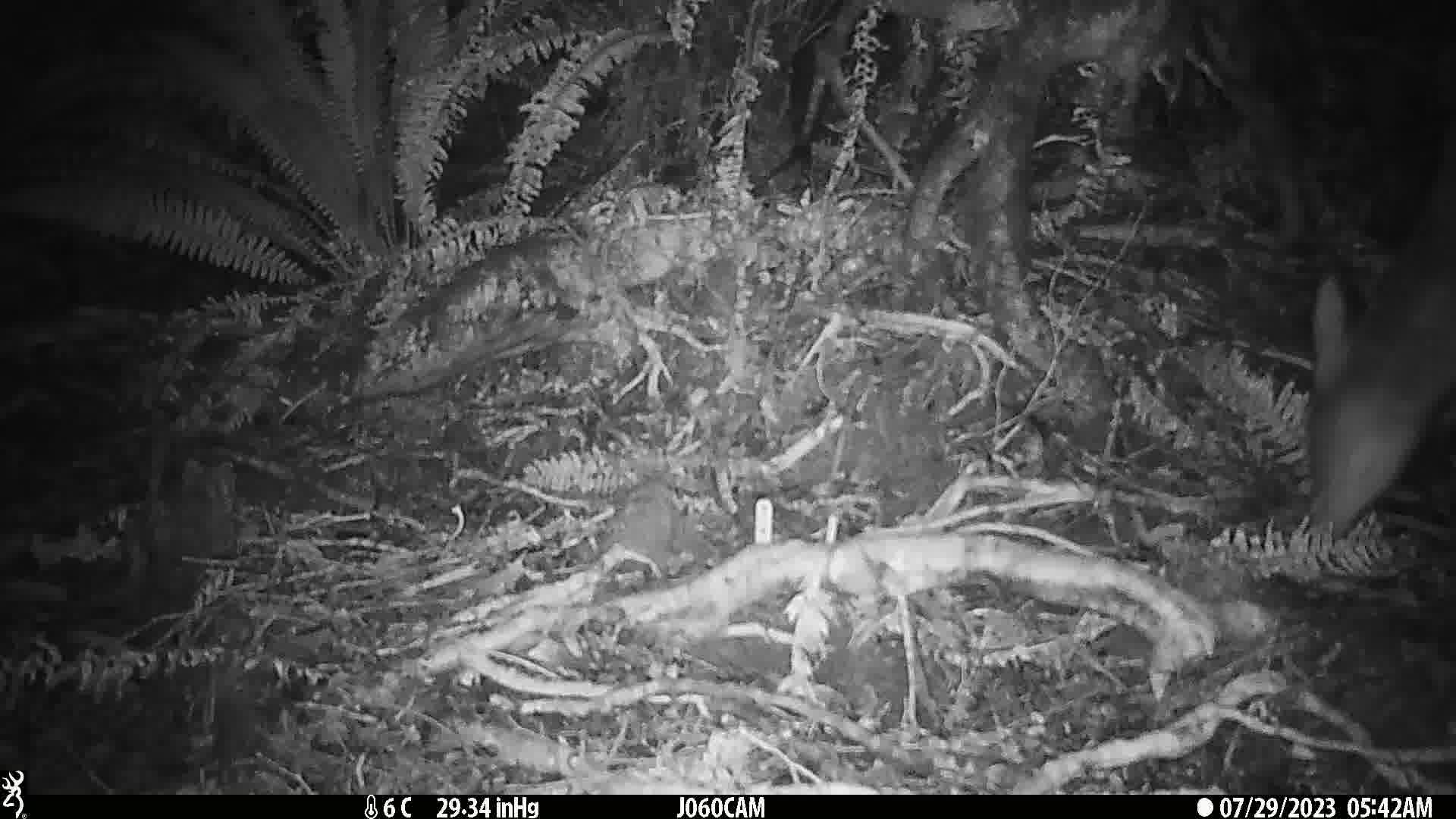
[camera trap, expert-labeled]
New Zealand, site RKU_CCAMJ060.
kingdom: Animalia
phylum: Chordata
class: Mammalia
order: Artiodactyla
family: Cervidae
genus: Odocoileus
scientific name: Odocoileus virginianus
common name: white-tailed deer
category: white tailed deer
White tailed deer (white-tailed deer) (Odocoileus virginianus).